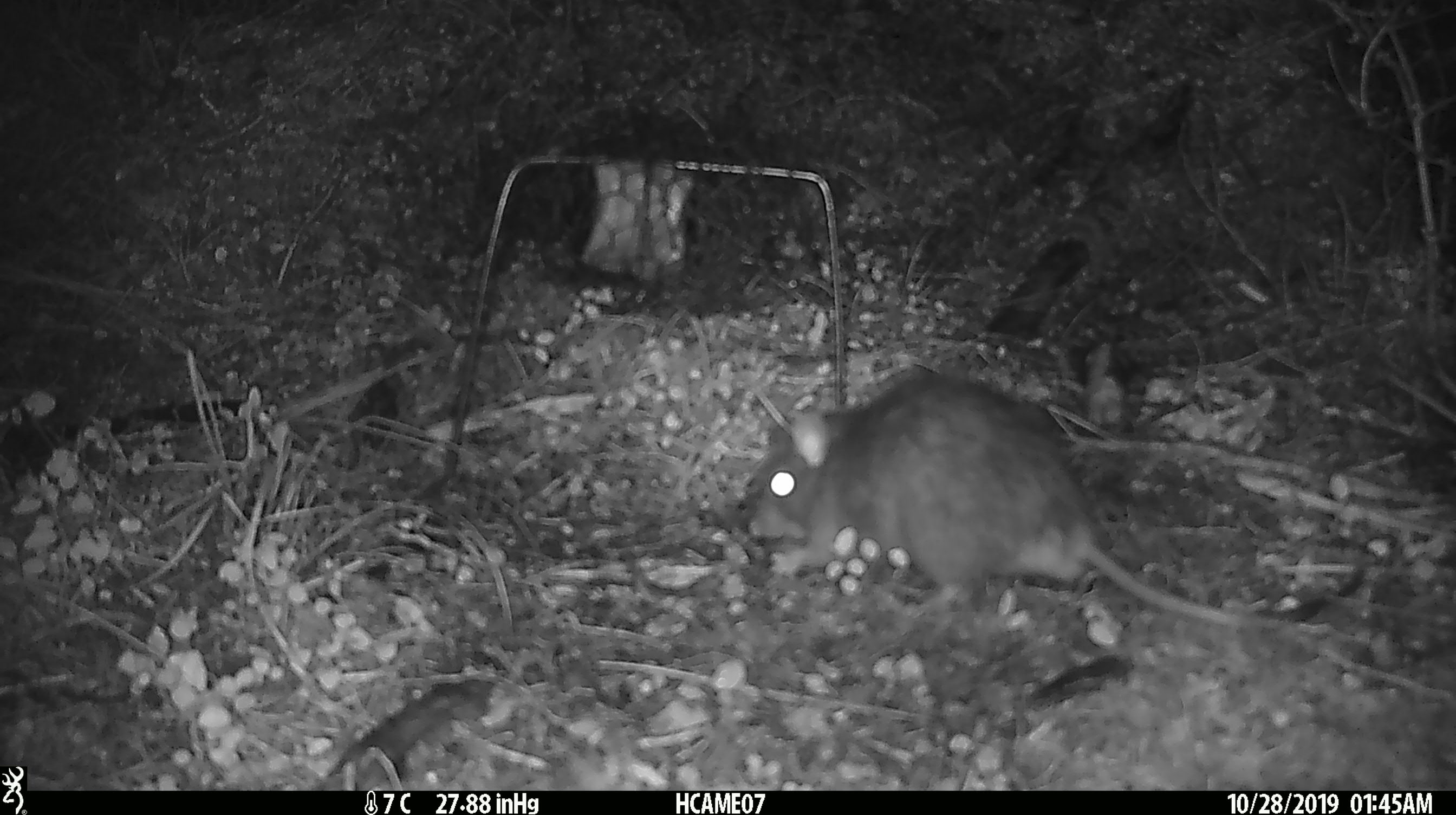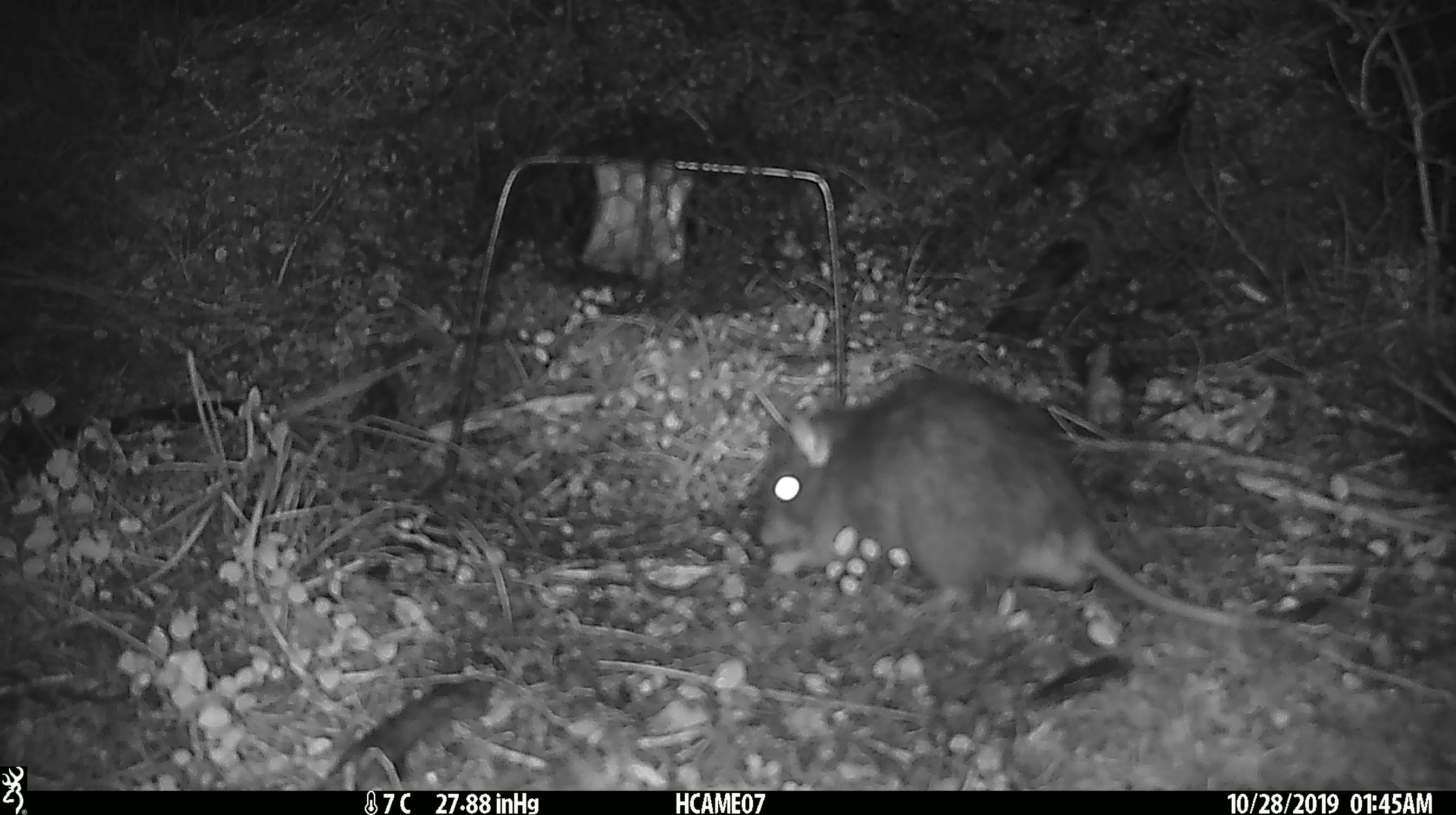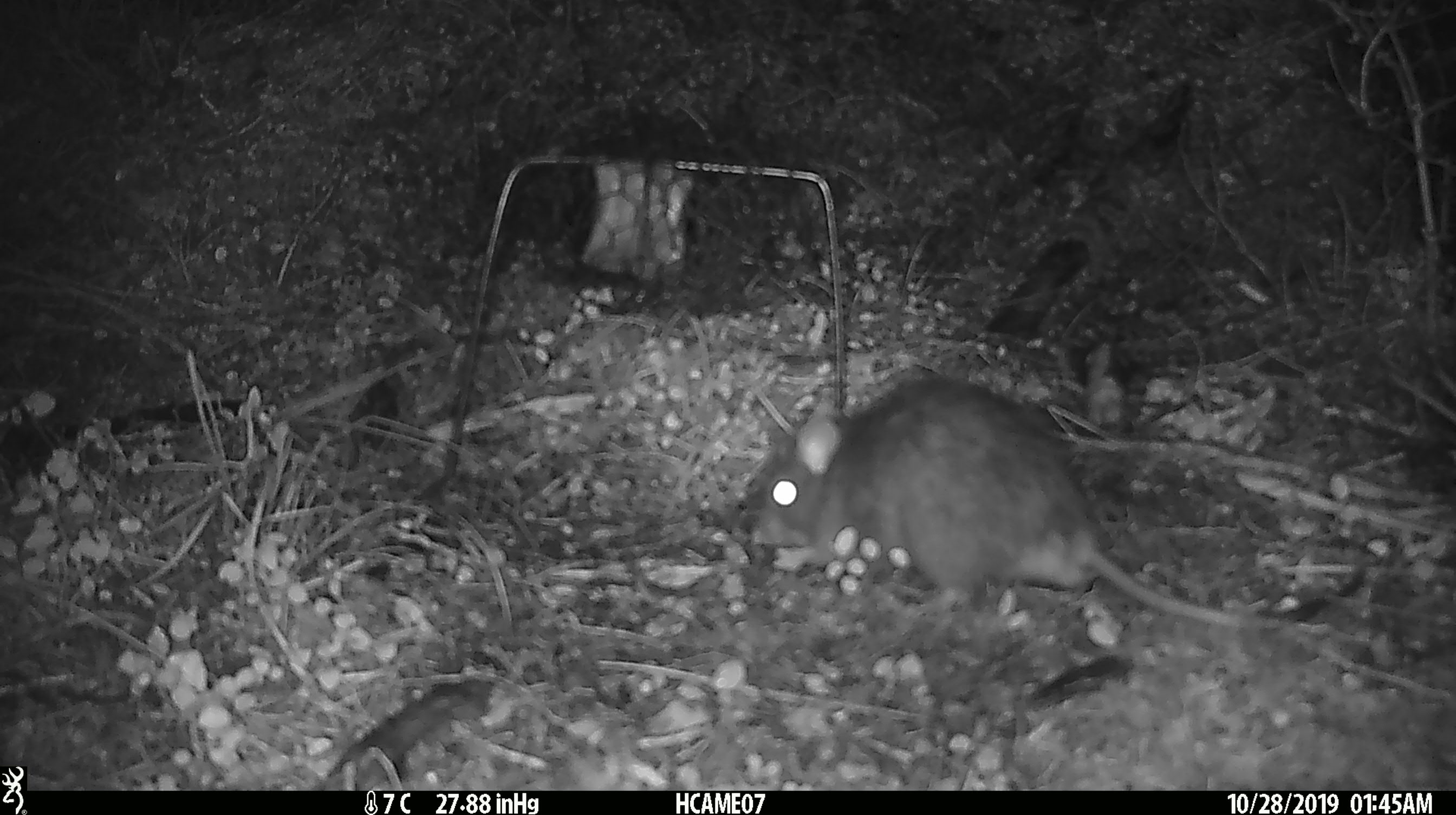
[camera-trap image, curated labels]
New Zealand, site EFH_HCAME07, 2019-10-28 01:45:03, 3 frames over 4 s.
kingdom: Animalia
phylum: Chordata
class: Mammalia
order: Rodentia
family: Muridae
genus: Rattus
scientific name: Rattus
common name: rat